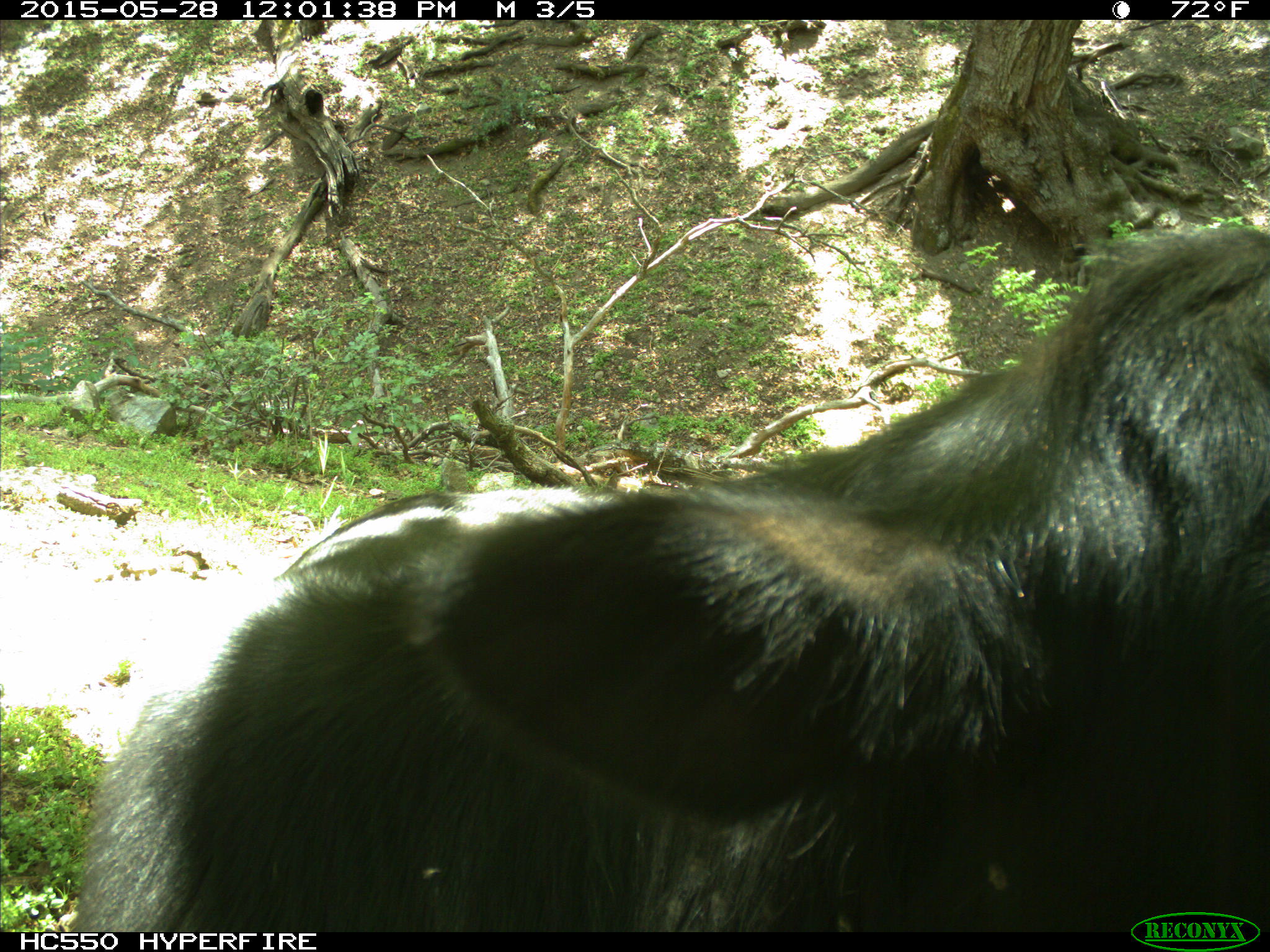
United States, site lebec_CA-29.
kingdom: Animalia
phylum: Chordata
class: Mammalia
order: Artiodactyla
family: Bovidae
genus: Bos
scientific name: Bos taurus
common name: domestic cow